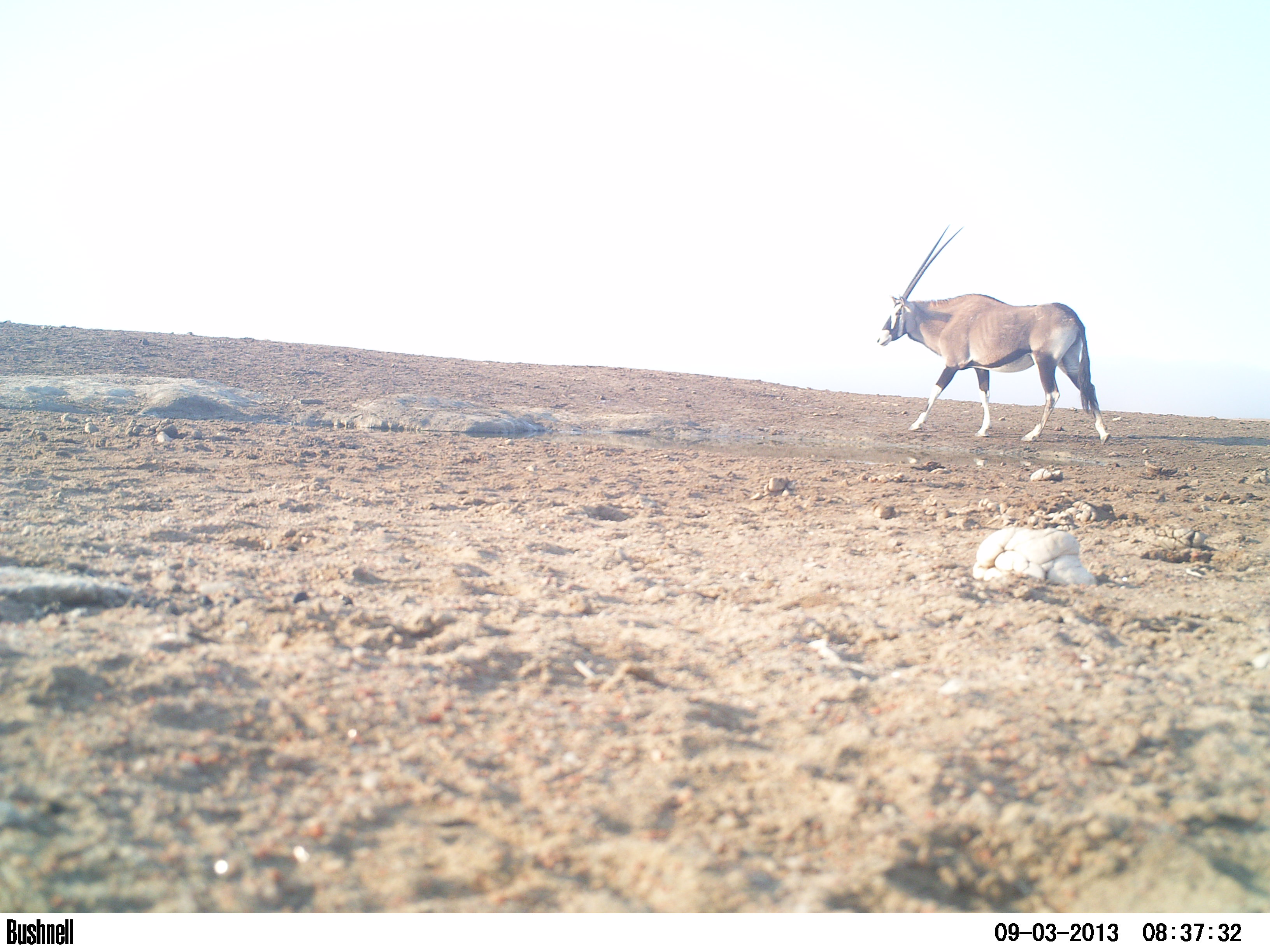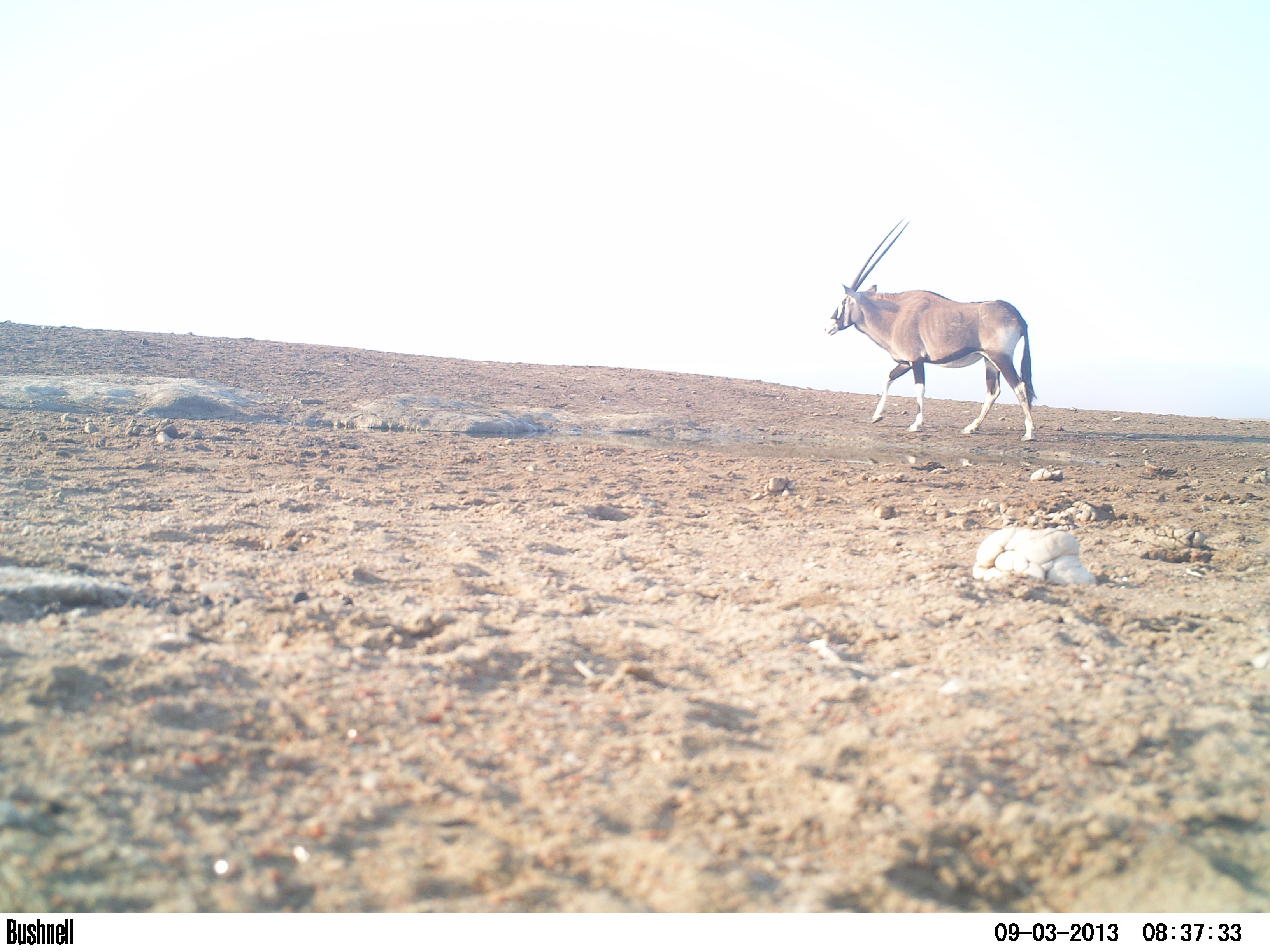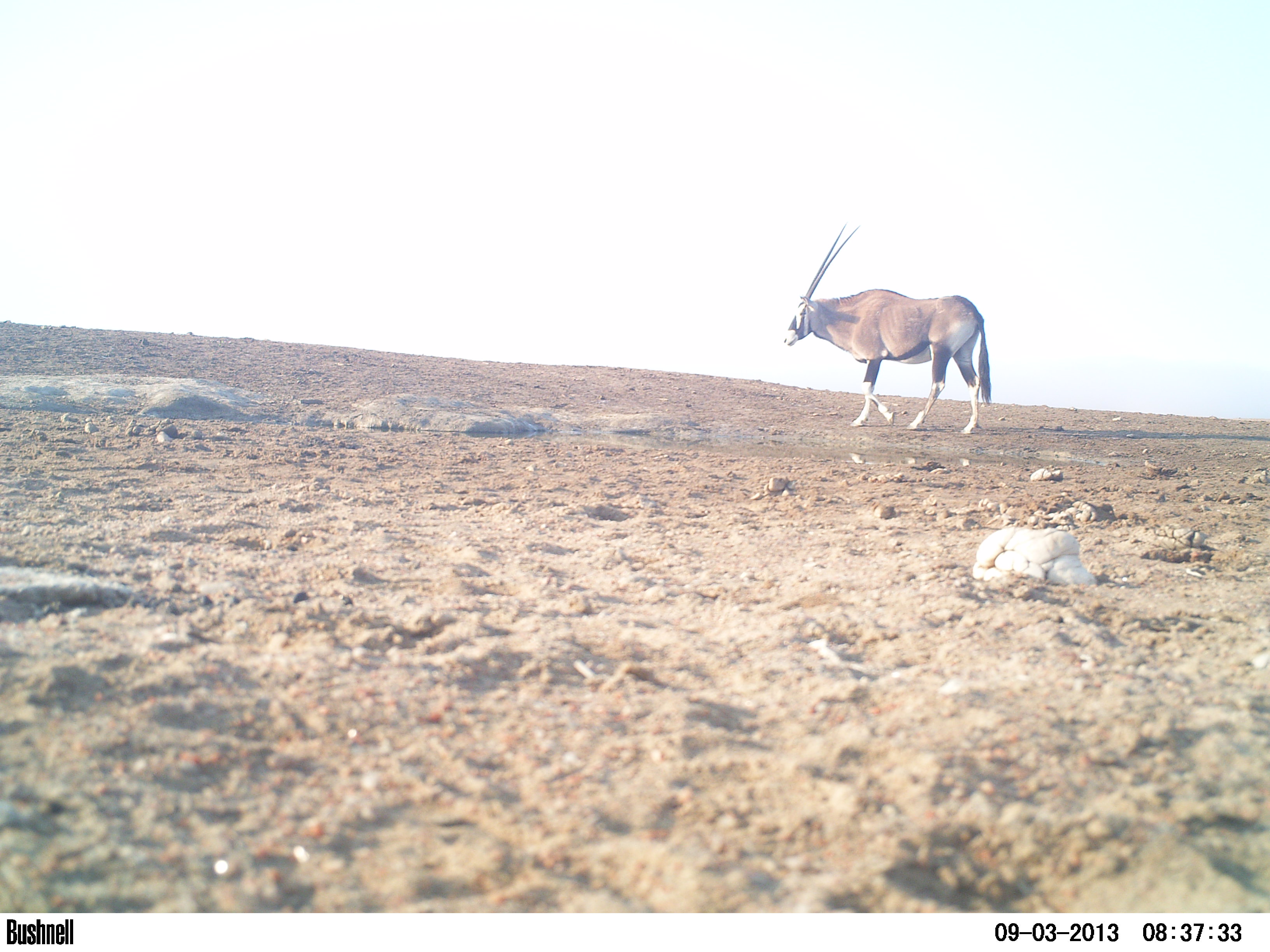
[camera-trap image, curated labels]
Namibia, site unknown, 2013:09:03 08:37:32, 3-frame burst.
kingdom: Animalia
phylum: Chordata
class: Mammalia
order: Artiodactyla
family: Bovidae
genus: Oryx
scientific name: Oryx gazella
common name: gemsbok